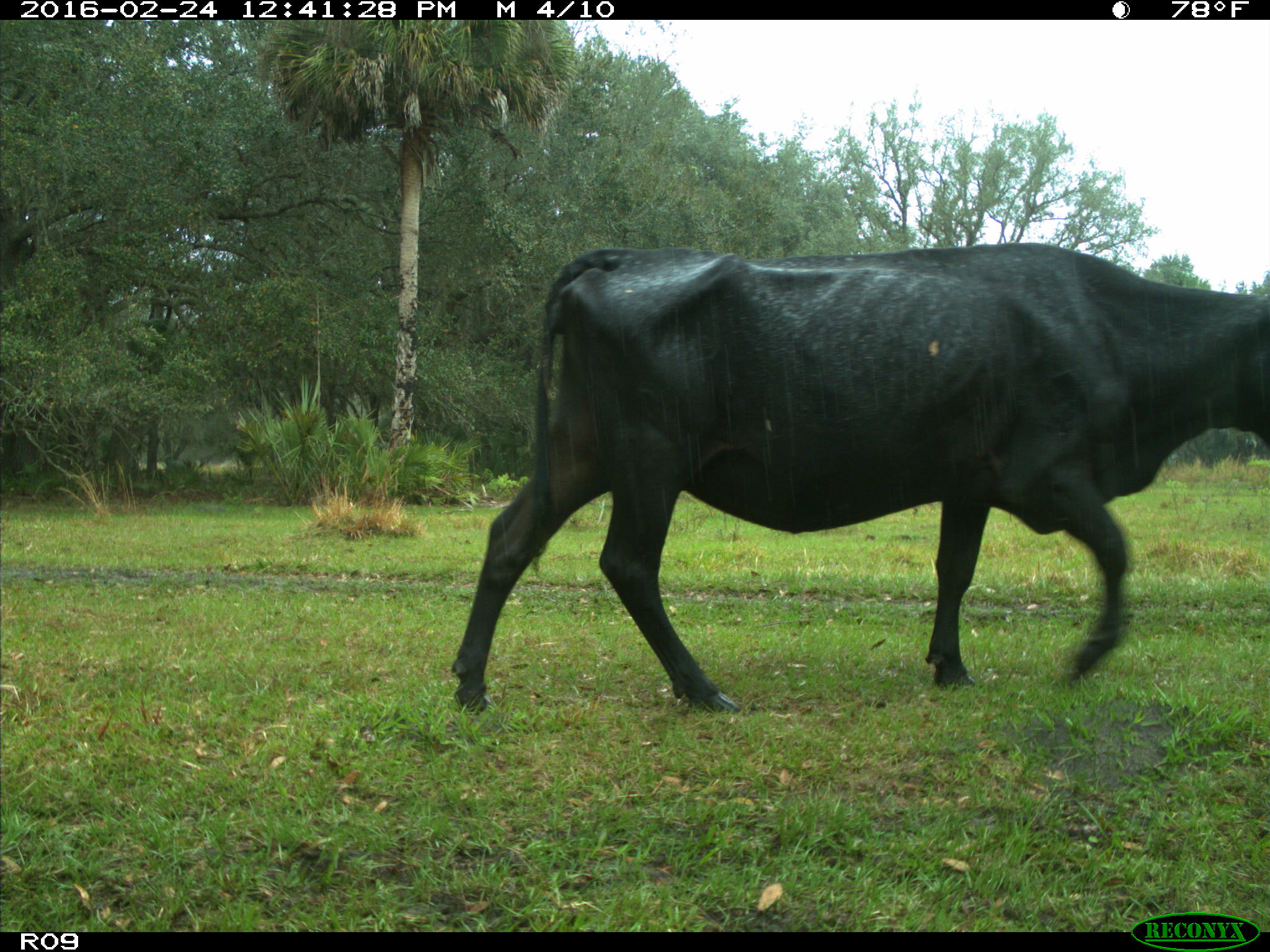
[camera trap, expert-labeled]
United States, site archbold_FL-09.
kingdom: Animalia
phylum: Chordata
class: Mammalia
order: Artiodactyla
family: Bovidae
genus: Bos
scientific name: Bos taurus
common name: domestic cow